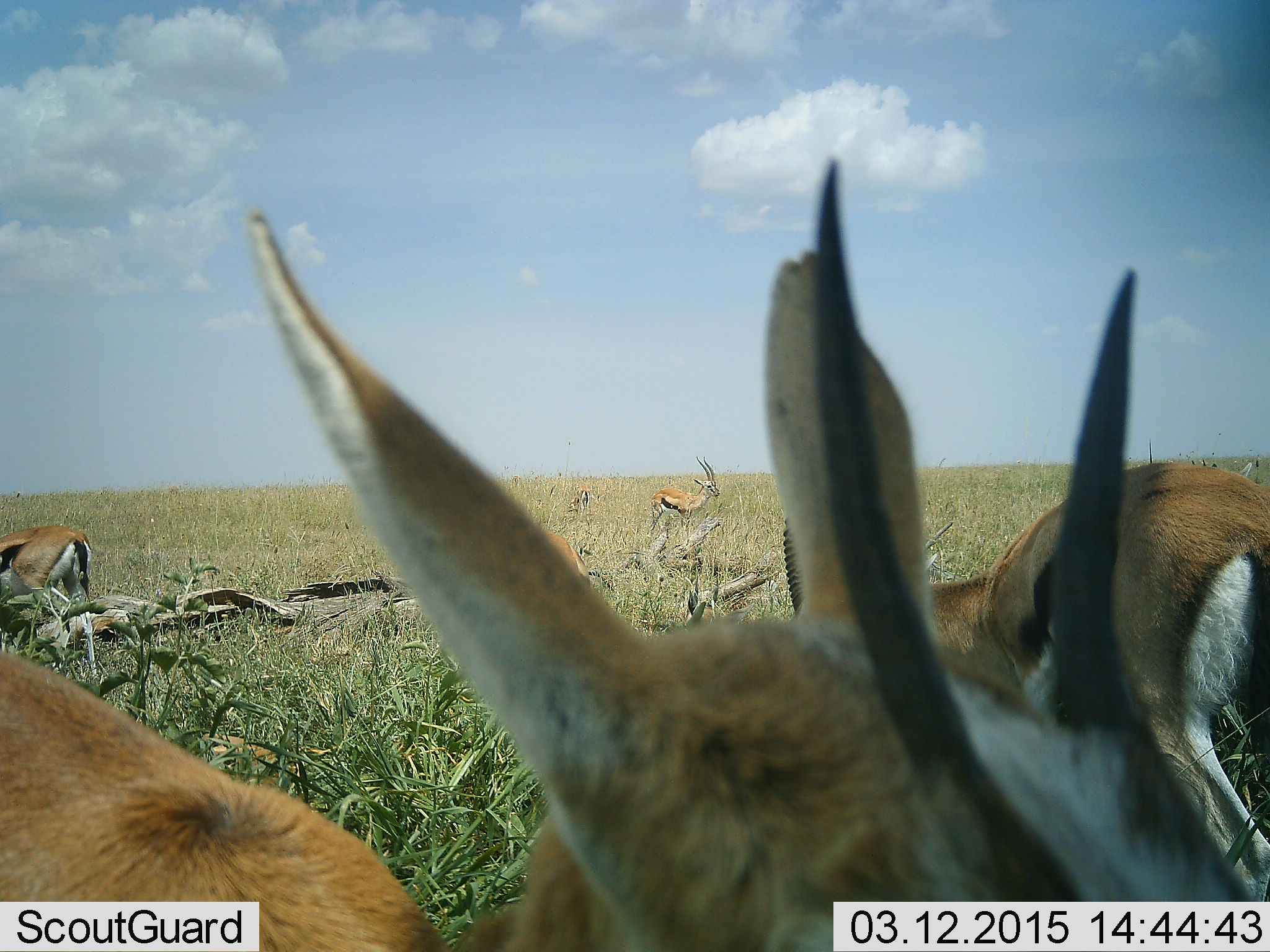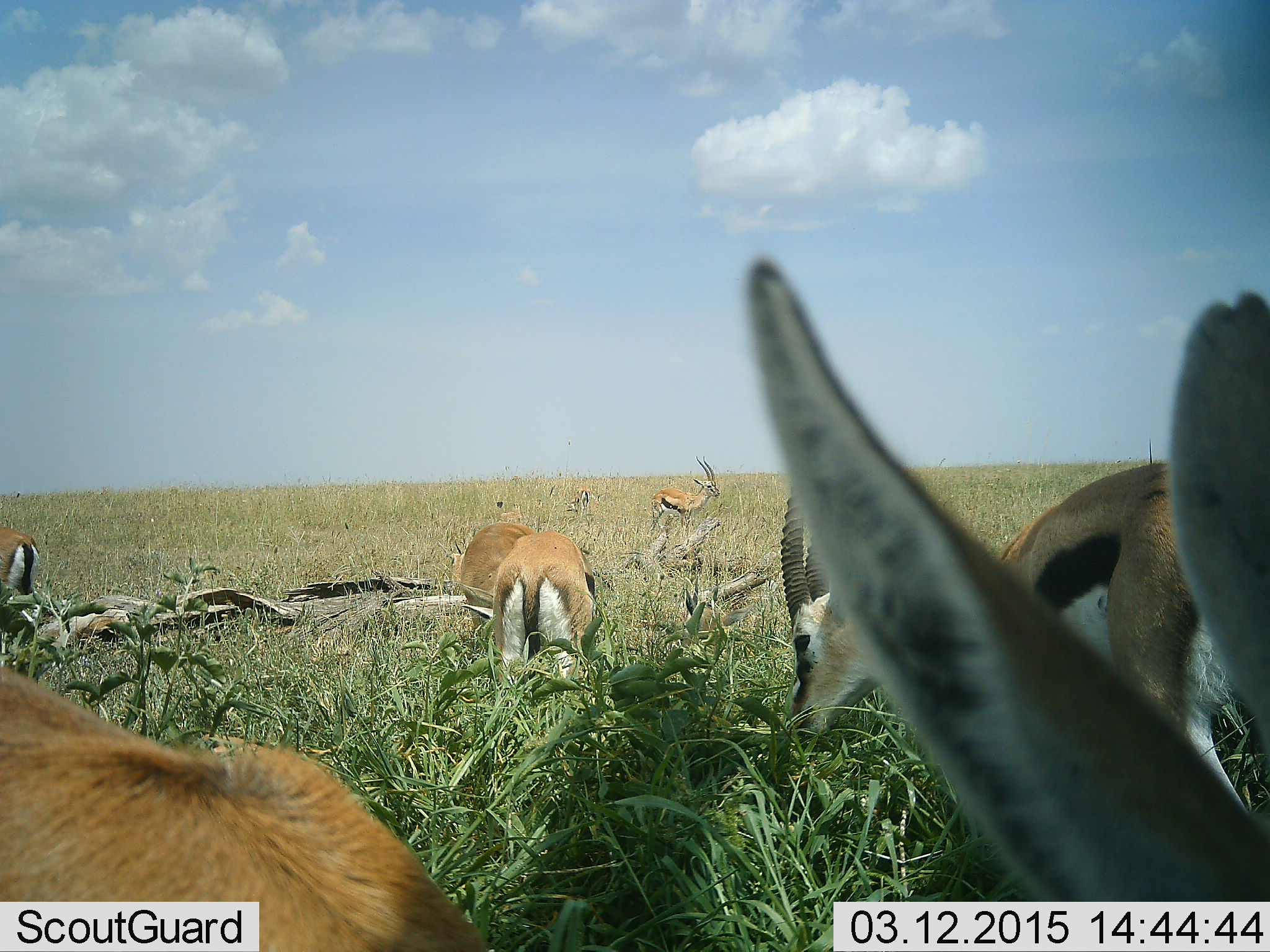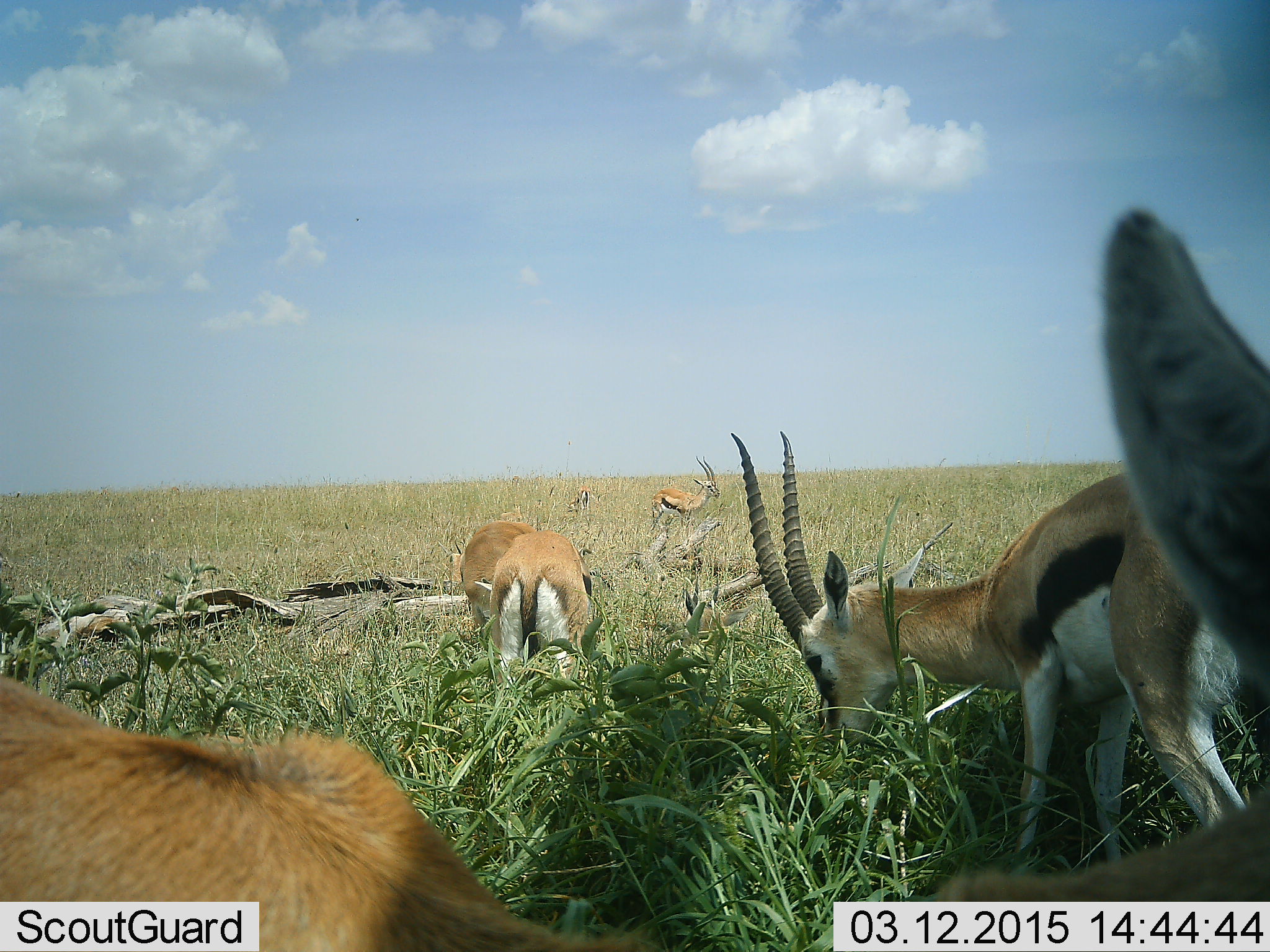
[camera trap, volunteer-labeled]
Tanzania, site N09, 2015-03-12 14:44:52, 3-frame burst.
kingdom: Animalia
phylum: Chordata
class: Mammalia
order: Artiodactyla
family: Bovidae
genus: Eudorcas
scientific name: Eudorcas thomsonii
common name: thomson's gazelle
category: gazellethomsons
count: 6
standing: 60%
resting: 20%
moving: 40%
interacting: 0%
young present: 0%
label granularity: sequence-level